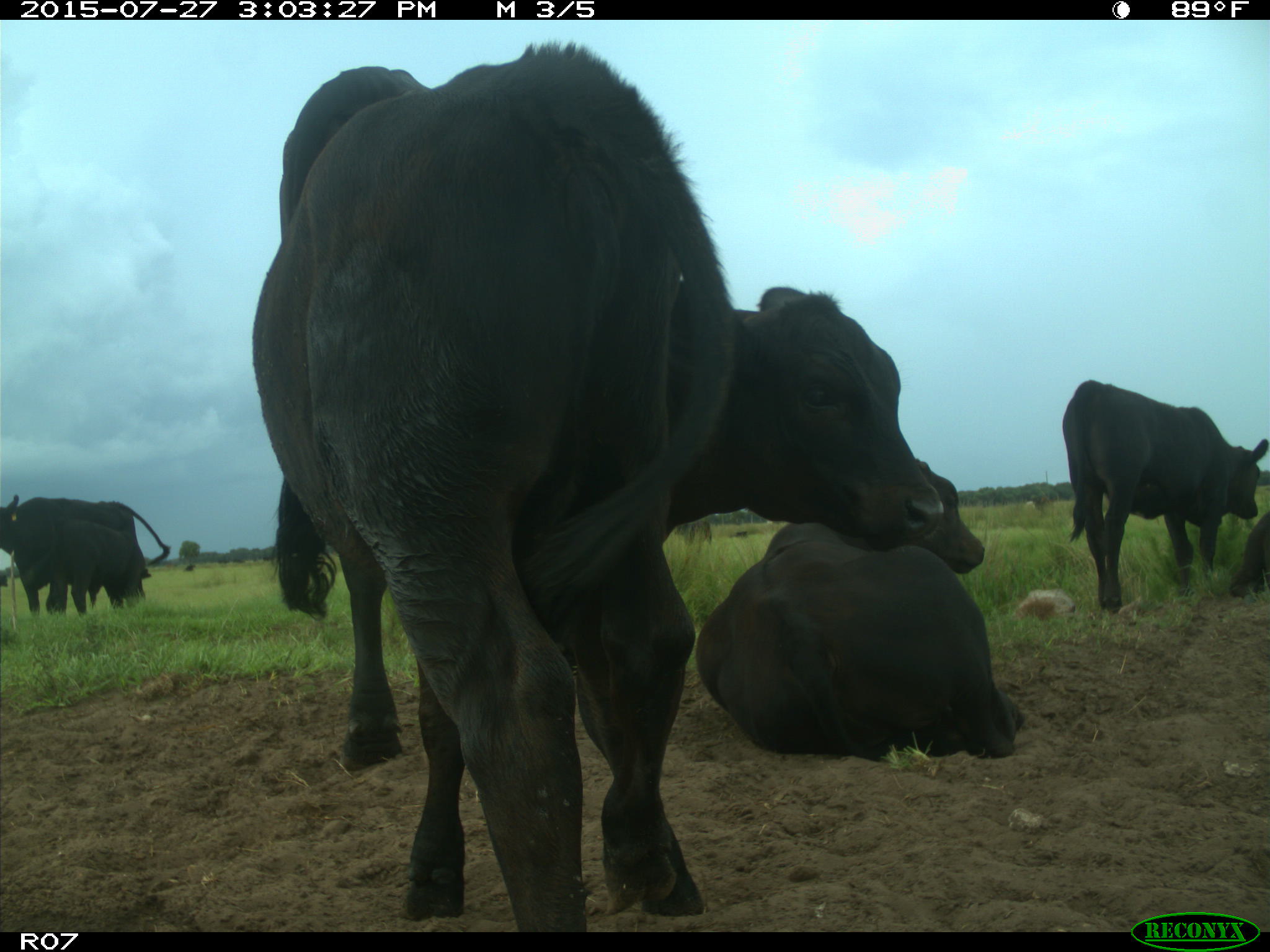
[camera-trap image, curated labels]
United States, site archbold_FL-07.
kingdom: Animalia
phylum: Chordata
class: Mammalia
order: Artiodactyla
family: Bovidae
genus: Bos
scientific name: Bos taurus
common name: domestic cow